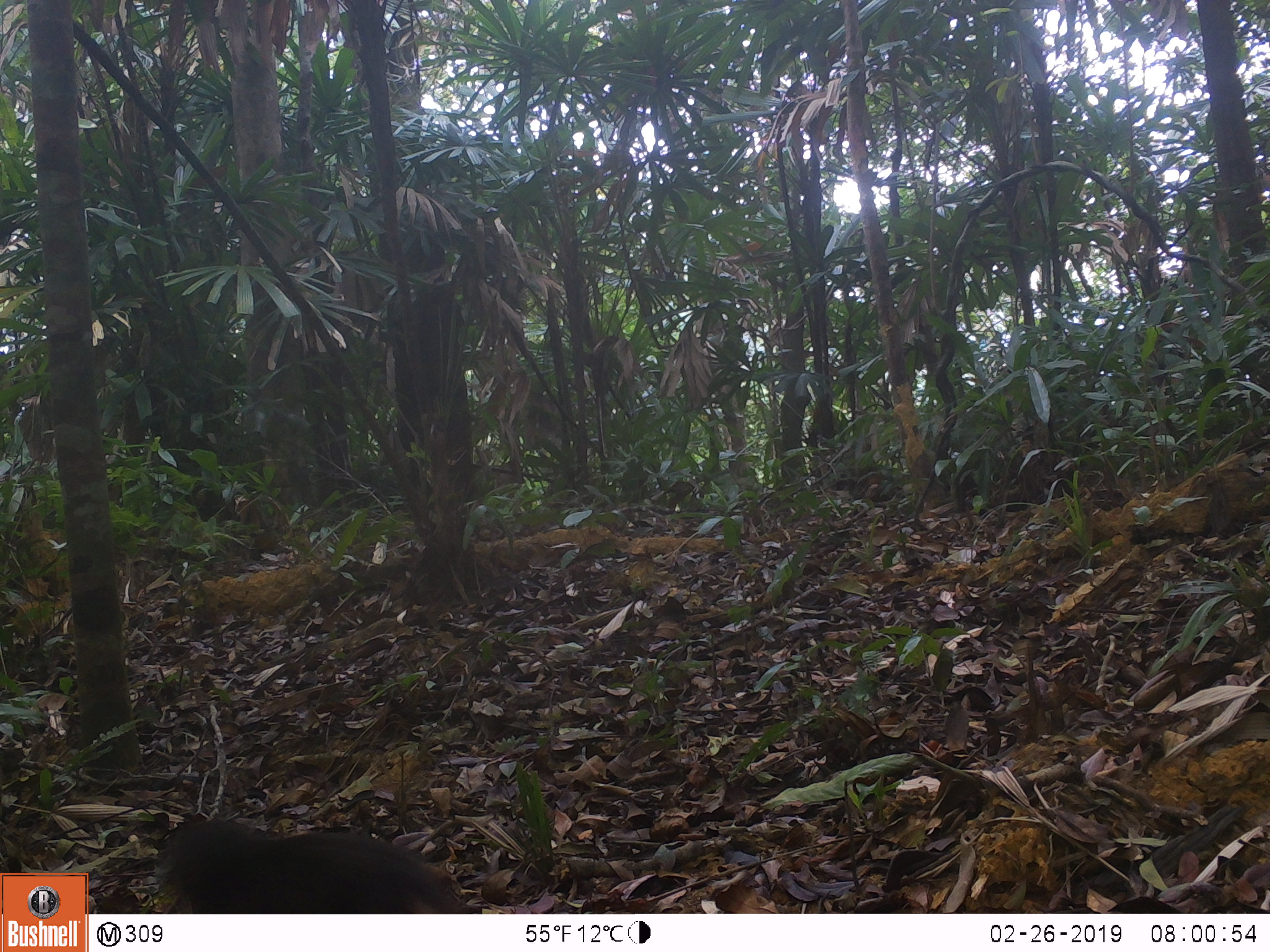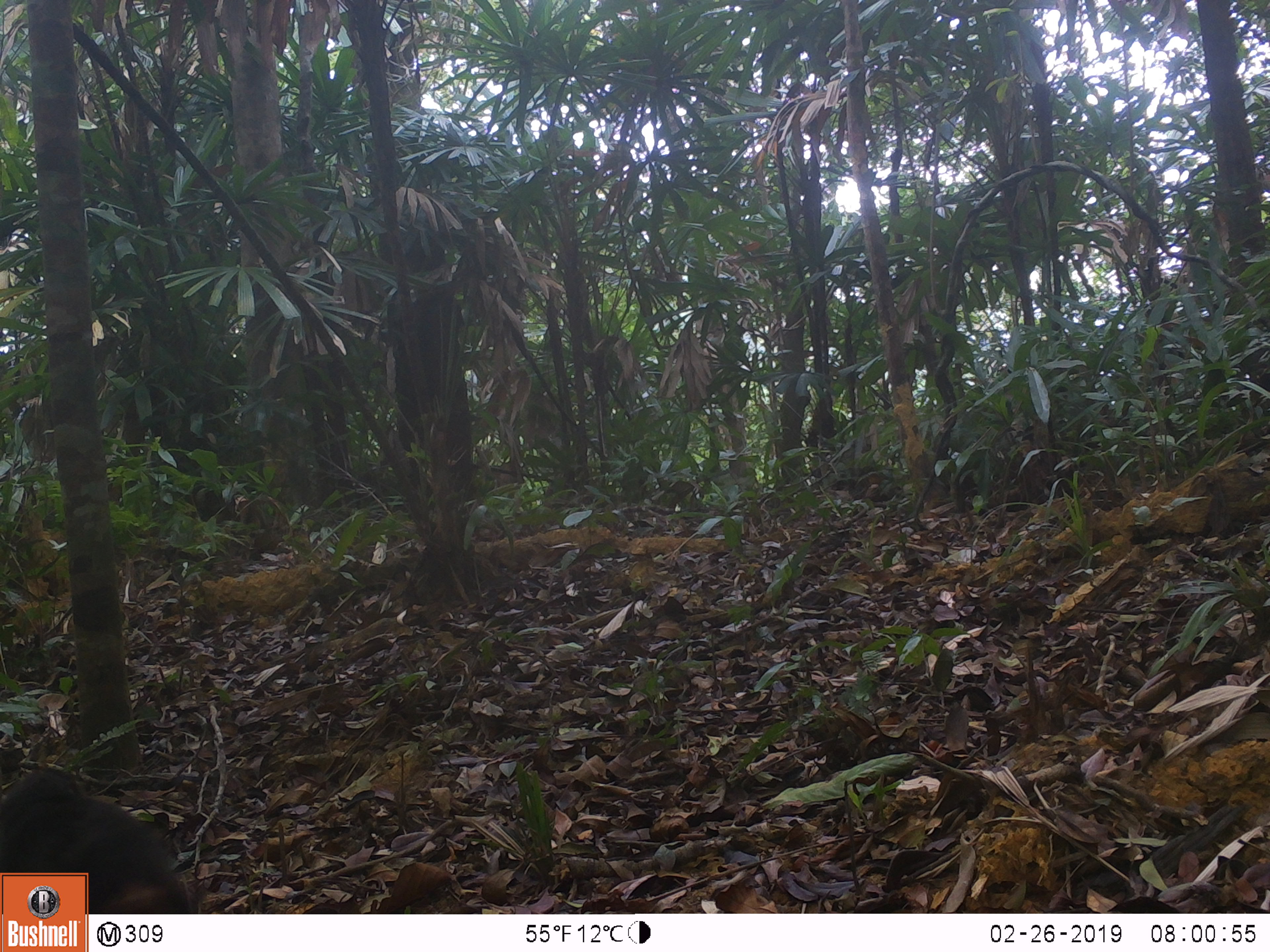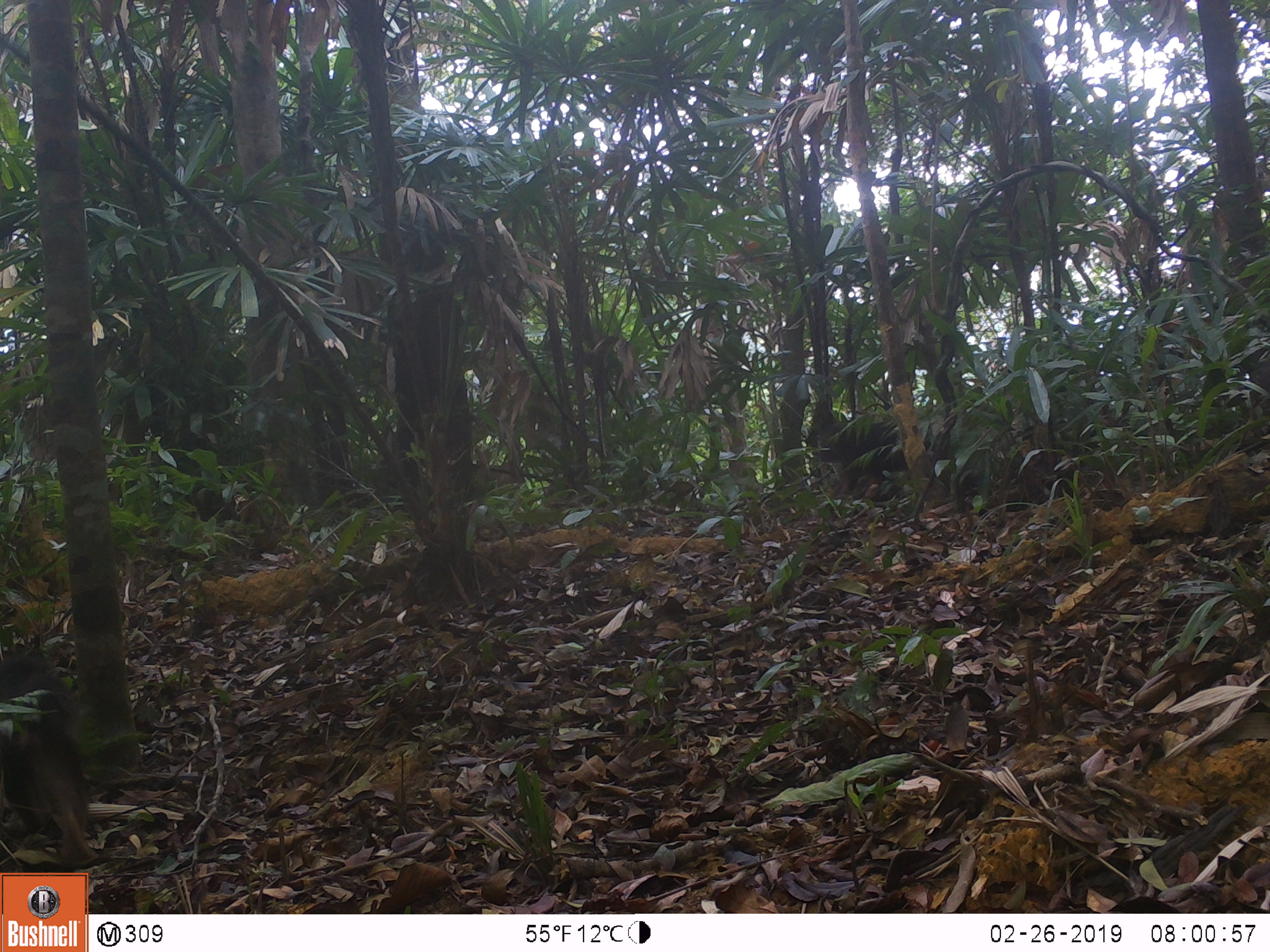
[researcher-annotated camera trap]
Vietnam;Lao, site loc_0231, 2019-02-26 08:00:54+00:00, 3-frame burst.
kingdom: Animalia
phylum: Chordata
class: Mammalia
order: Primates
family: Cercopithecidae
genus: Macaca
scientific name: Macaca arctoides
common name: stump-tailed macaque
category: stump tailed macaque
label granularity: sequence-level